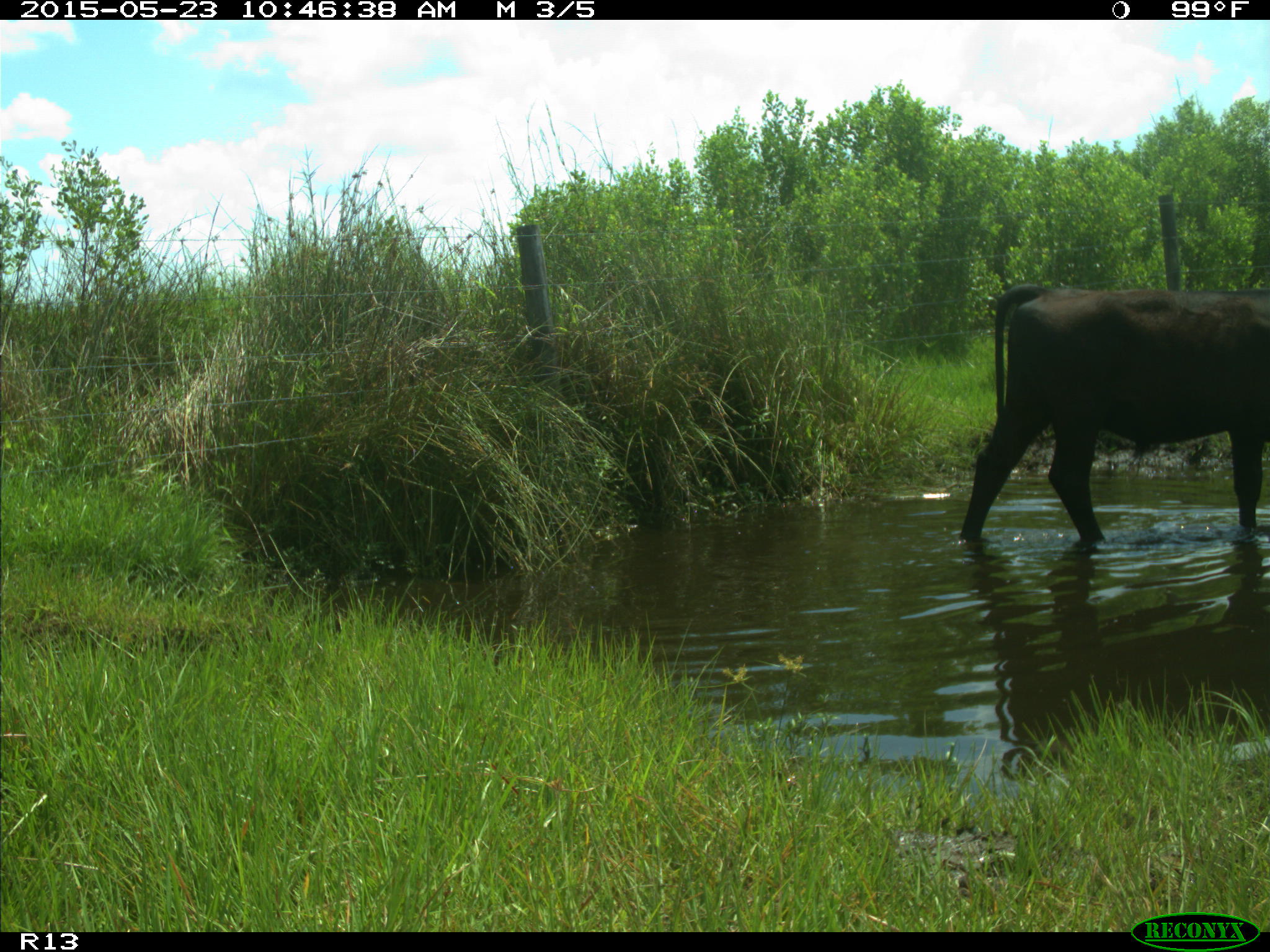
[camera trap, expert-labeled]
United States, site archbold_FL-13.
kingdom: Animalia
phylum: Chordata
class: Mammalia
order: Artiodactyla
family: Bovidae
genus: Bos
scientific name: Bos taurus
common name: domestic cow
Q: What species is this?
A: Bos taurus (domestic cow).